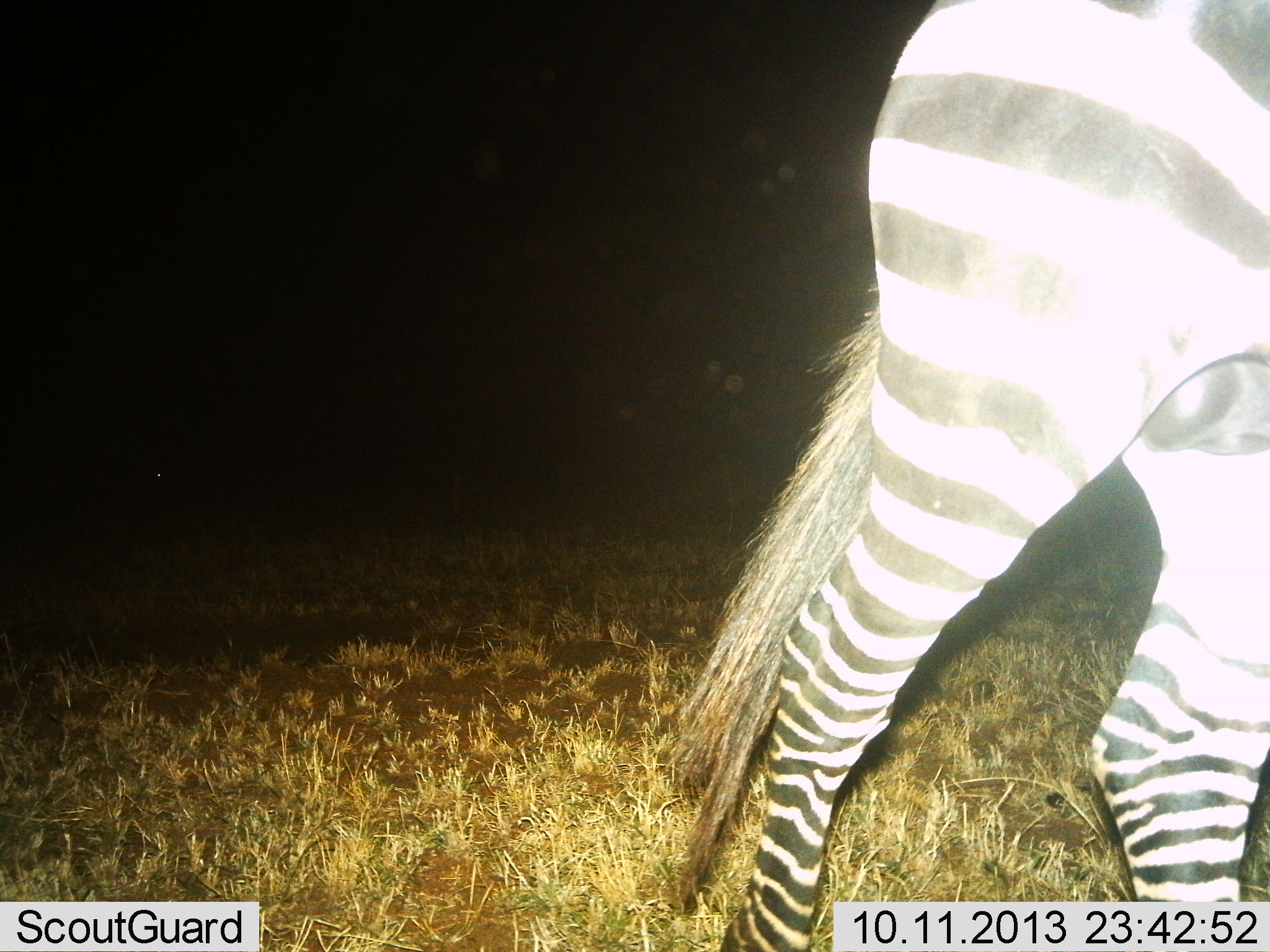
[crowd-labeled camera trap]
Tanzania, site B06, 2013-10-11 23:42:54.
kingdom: Animalia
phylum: Chordata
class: Mammalia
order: Perissodactyla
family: Equidae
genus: Equus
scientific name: Equus quagga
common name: plains zebra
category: zebra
Zebra (plains zebra) (Equus quagga), count 1. Behavior (volunteer vote fractions): standing 30%, resting 0%, moving 75%, interacting 5%. Young present (vote fraction): 0%. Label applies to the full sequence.